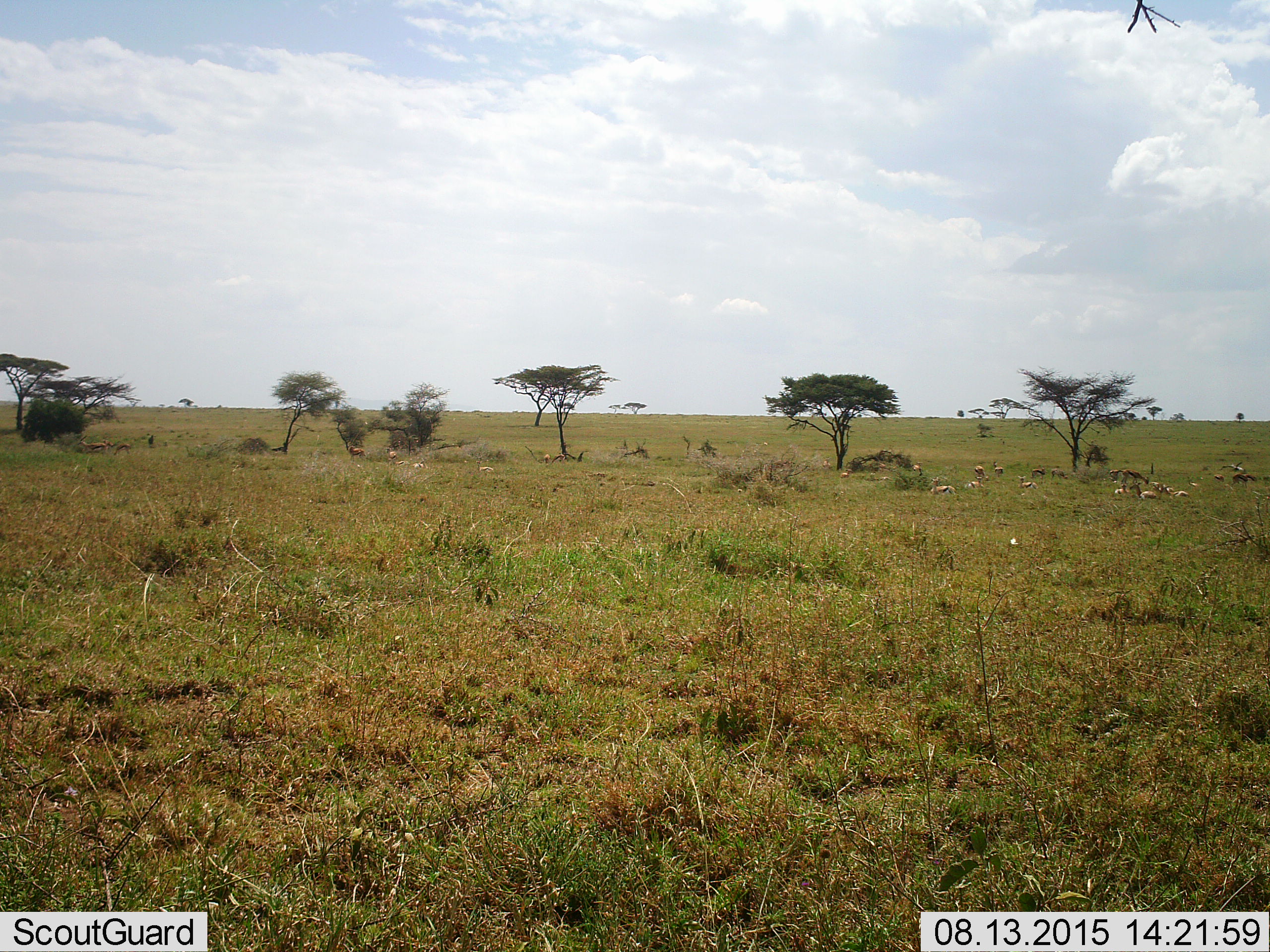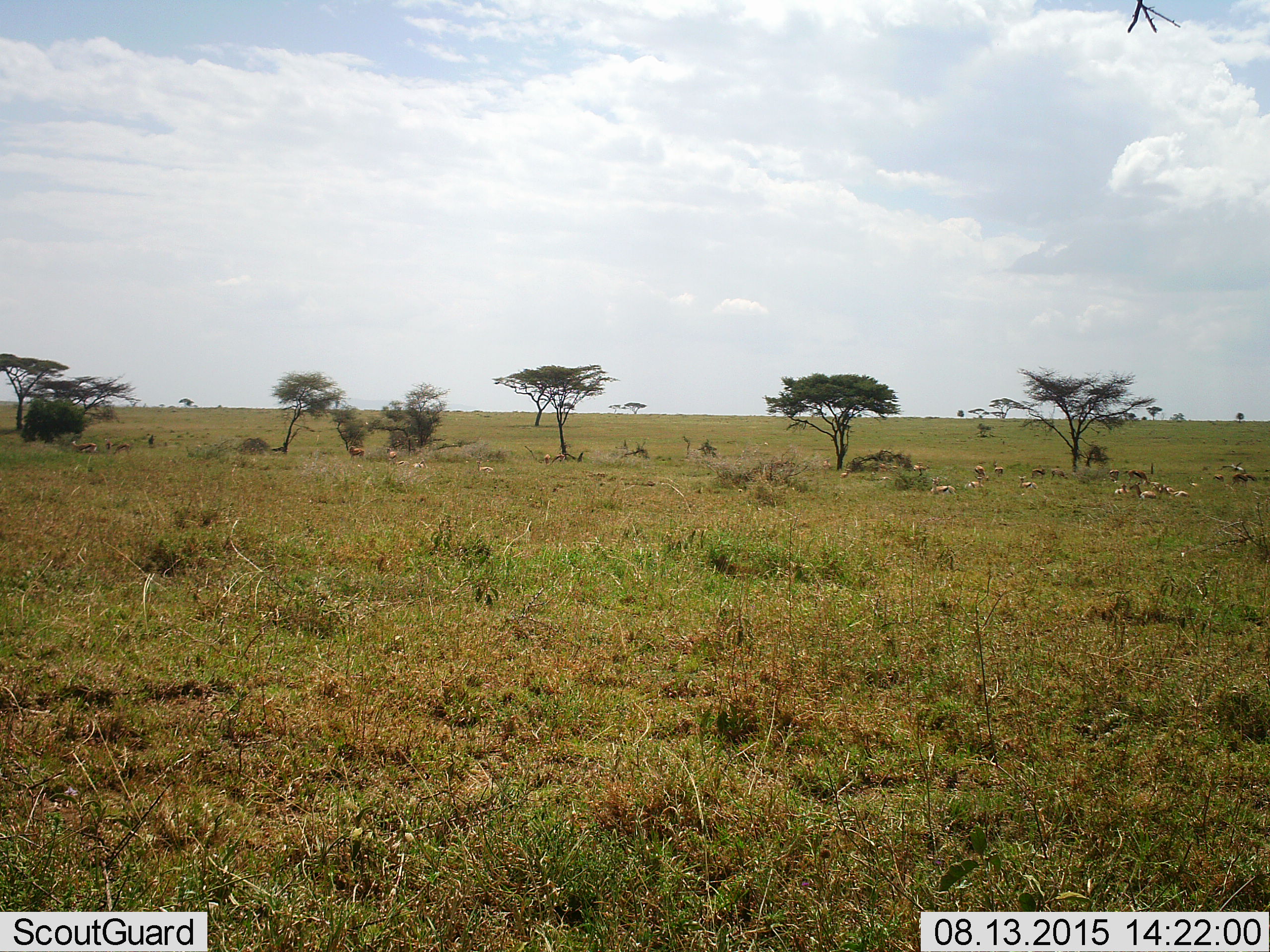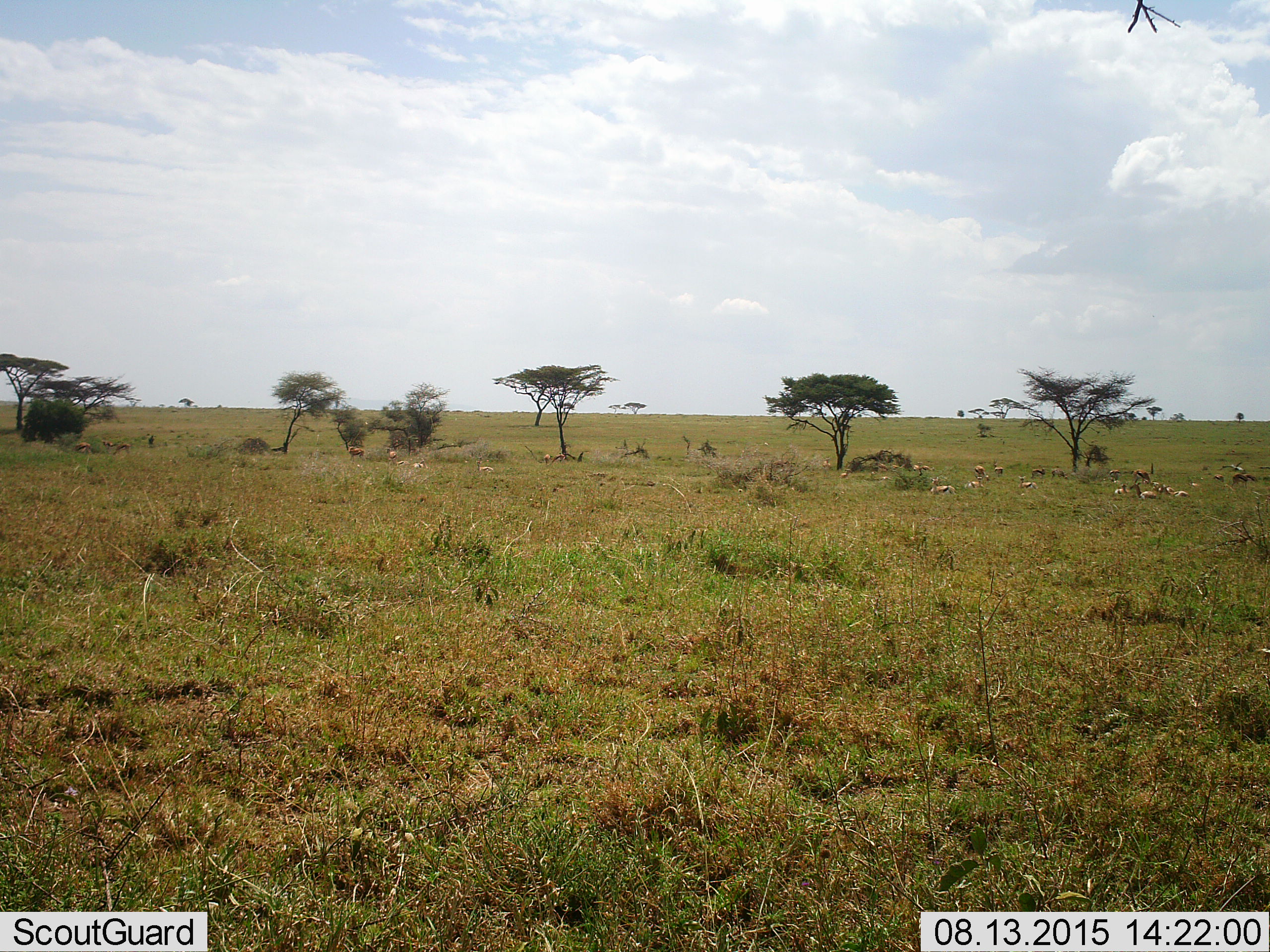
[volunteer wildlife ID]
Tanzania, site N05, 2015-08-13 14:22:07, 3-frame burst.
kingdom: Animalia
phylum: Chordata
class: Mammalia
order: Artiodactyla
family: Bovidae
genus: Eudorcas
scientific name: Eudorcas thomsonii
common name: thomson's gazelle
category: gazellethomsons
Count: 11-50.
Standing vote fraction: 50%.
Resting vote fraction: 75%.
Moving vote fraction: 25%.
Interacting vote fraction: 25%.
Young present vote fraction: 0%.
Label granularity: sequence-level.